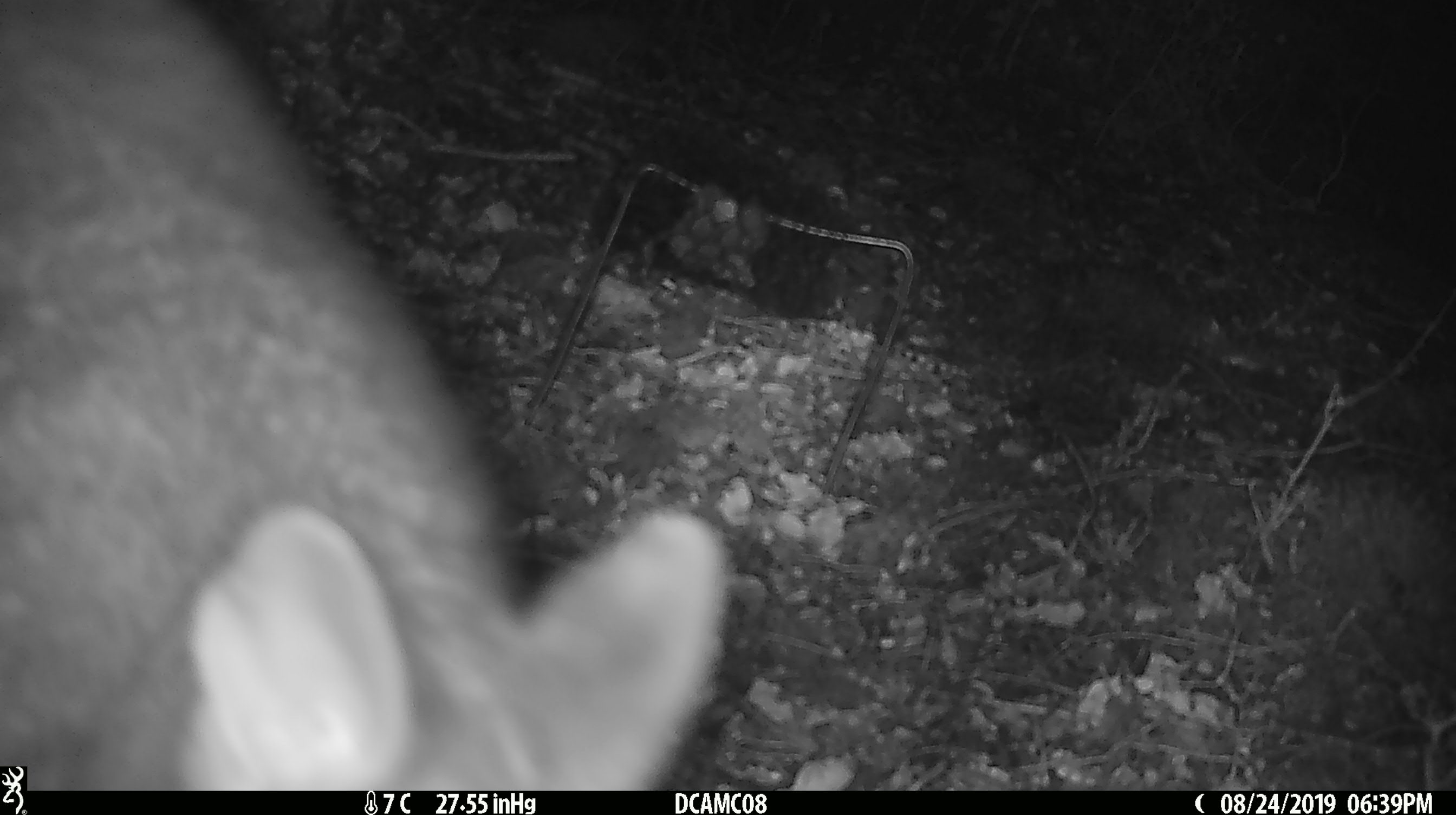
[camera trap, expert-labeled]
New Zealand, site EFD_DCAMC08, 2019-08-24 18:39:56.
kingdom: Animalia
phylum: Chordata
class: Mammalia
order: Diprotodontia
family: Phalangeridae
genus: Trichosurus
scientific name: Trichosurus vulpecula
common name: common brushtail possum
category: possum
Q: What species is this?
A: Possum (common brushtail possum) (Trichosurus vulpecula).